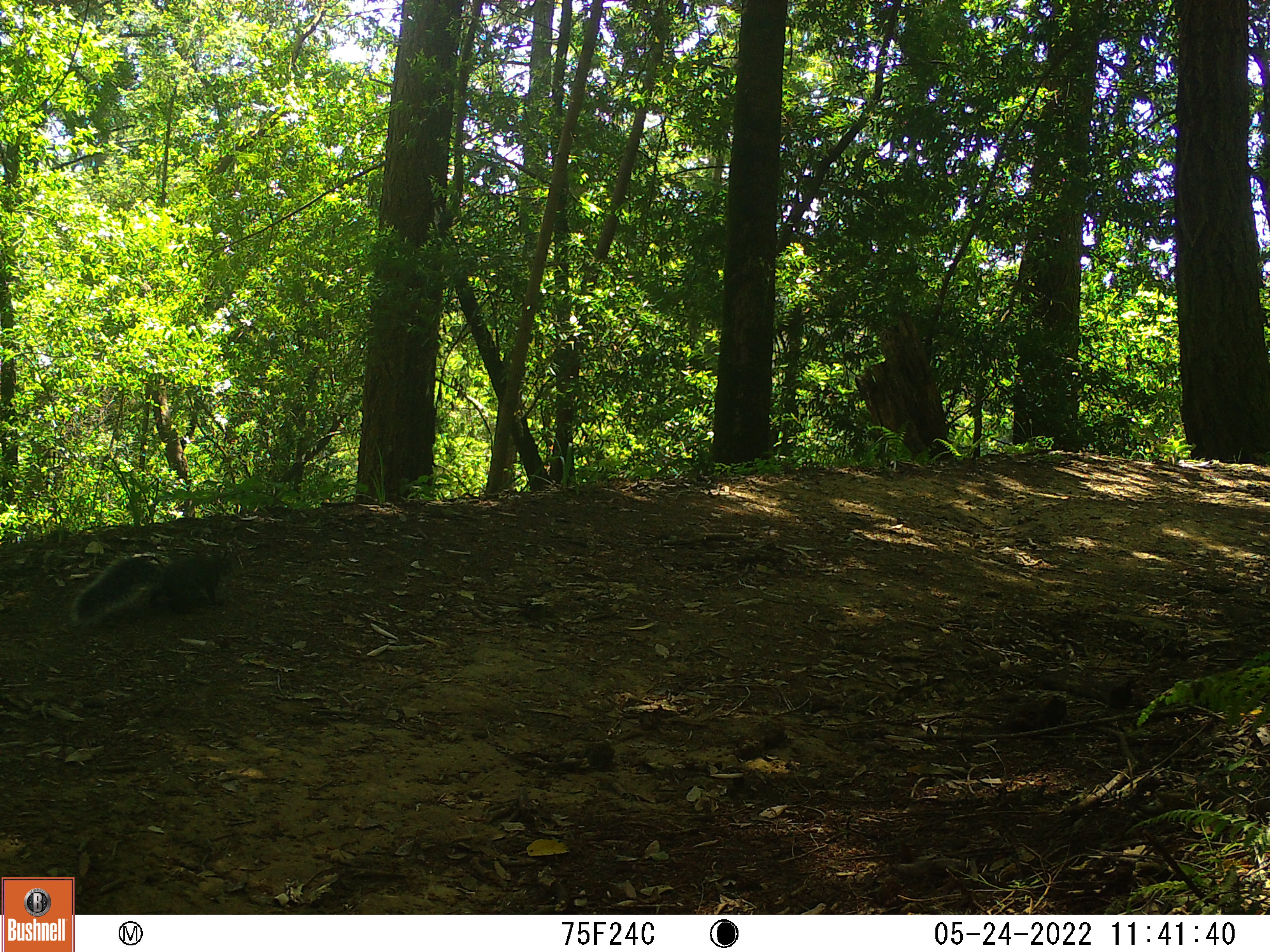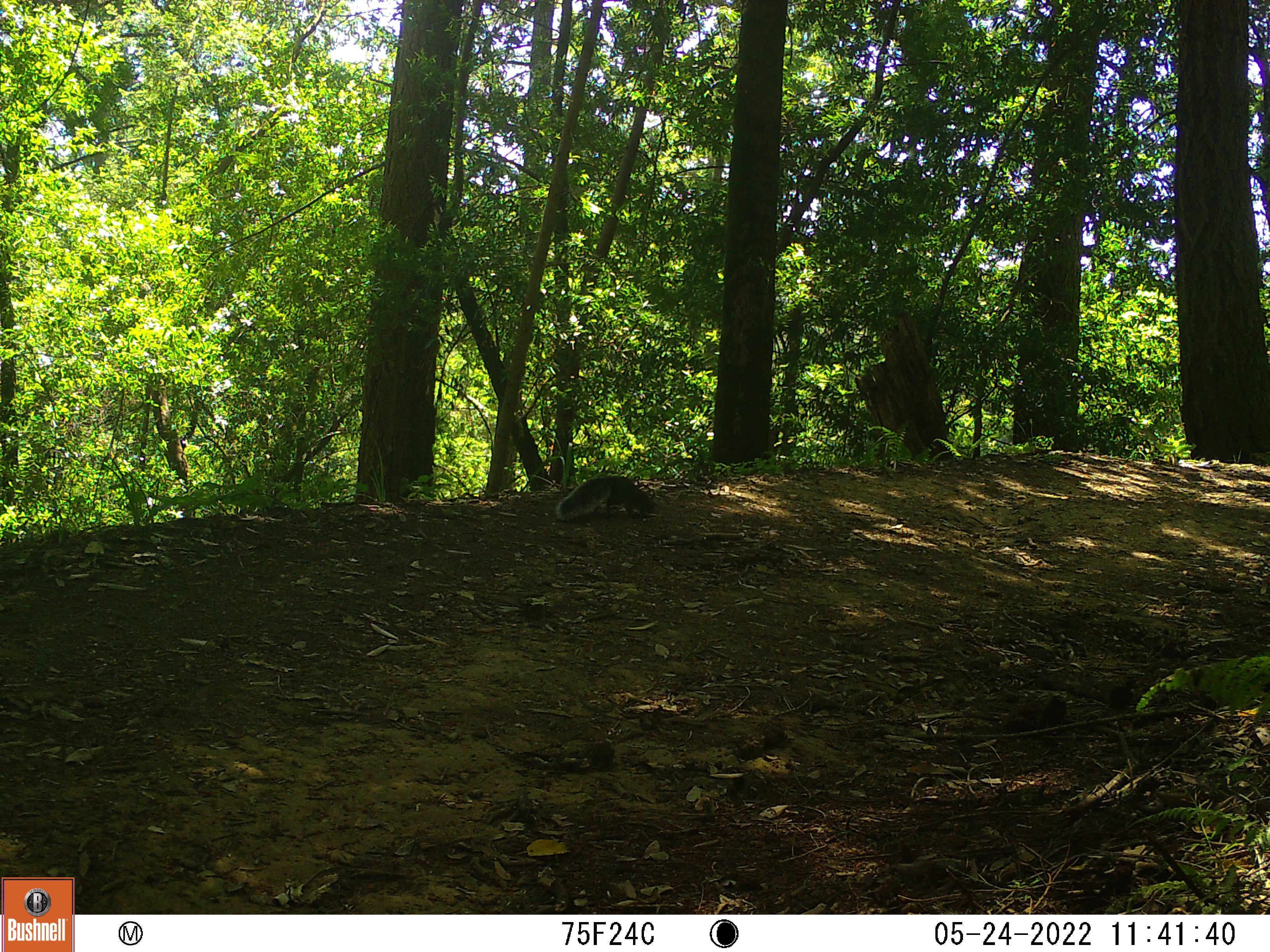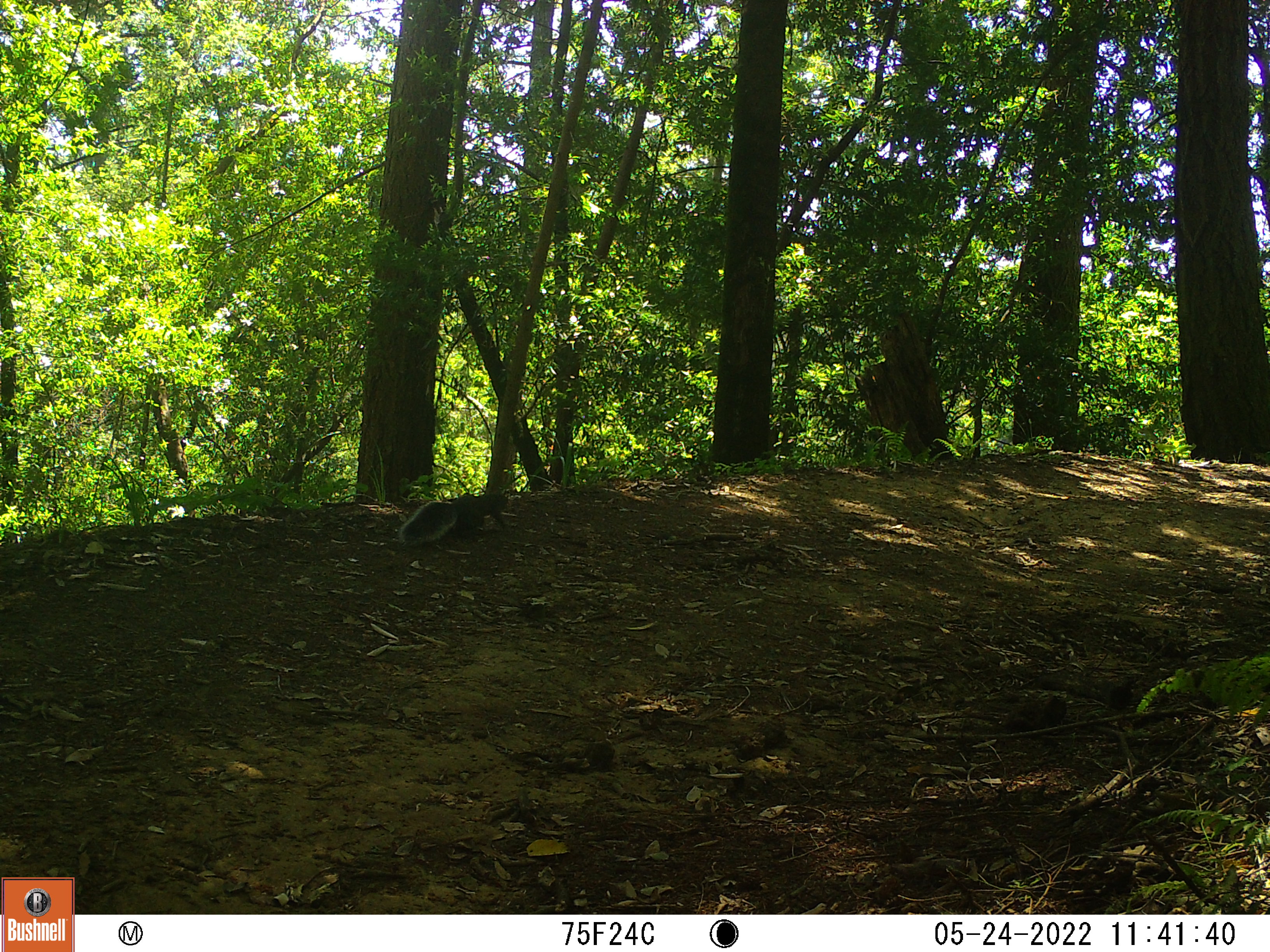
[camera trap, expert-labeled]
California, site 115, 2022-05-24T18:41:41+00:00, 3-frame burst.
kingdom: Animalia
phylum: Chordata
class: Mammalia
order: Rodentia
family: Sciuridae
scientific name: Sciuridae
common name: squirrel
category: unknown squirrel